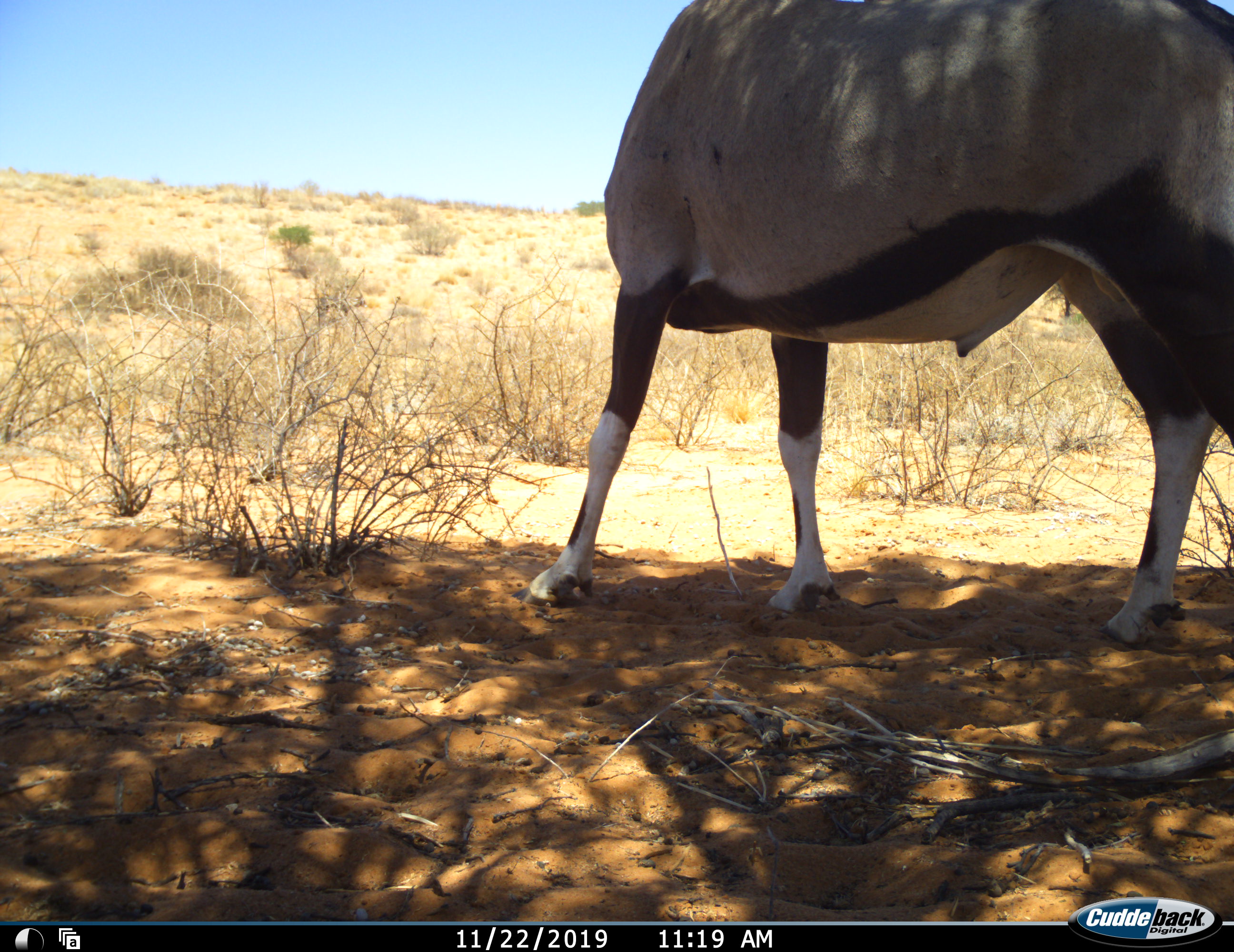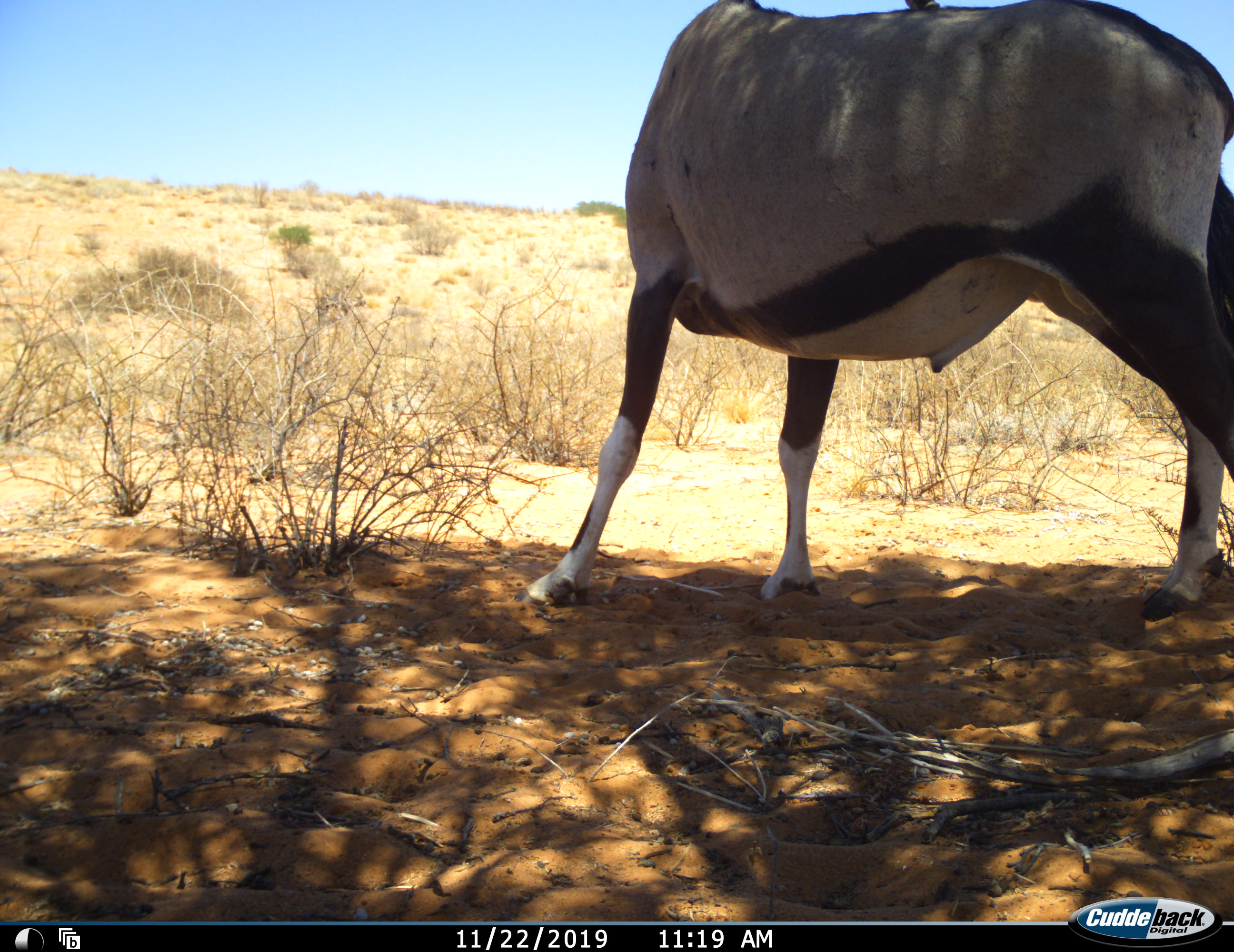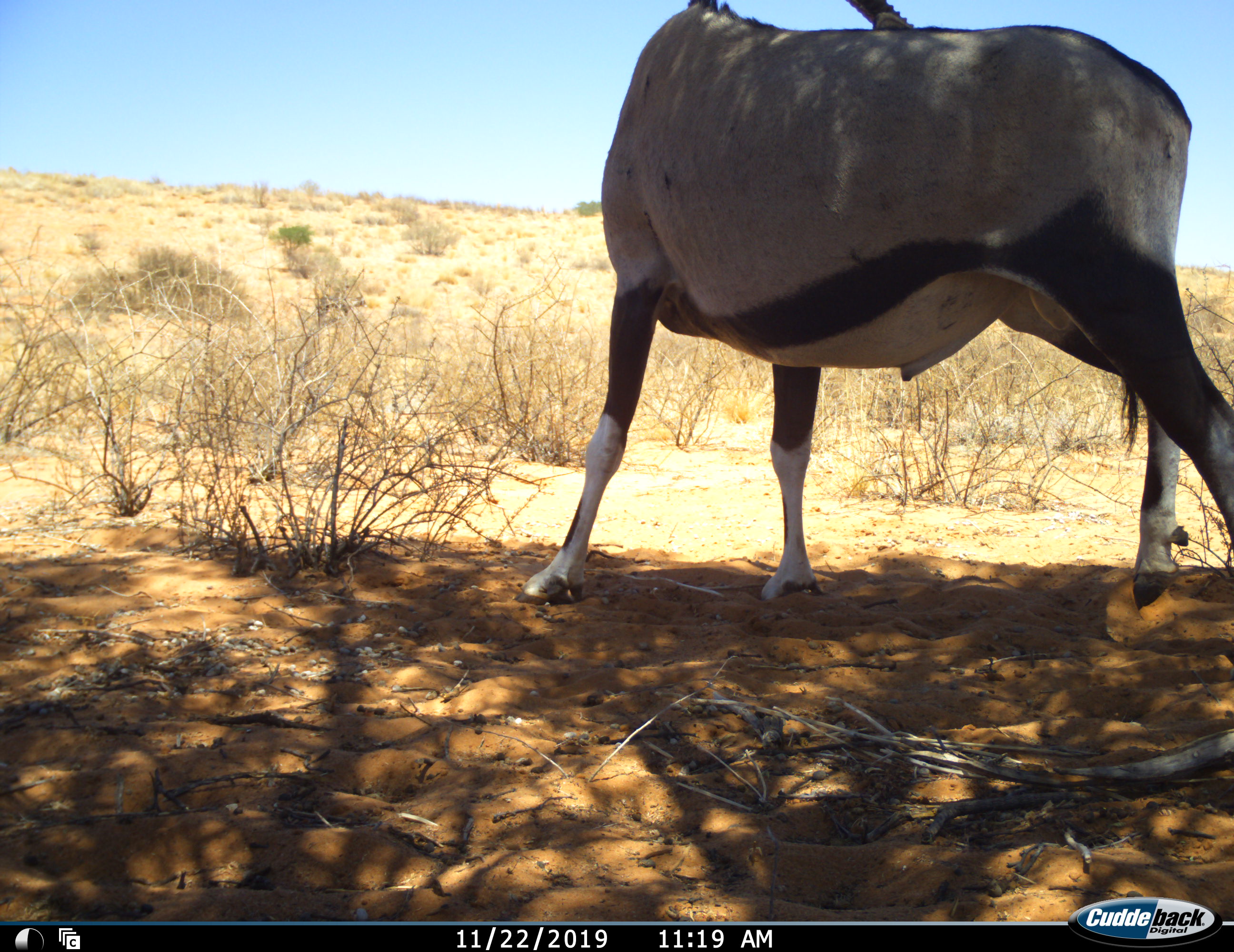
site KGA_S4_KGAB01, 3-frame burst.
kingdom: Animalia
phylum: Chordata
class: Mammalia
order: Artiodactyla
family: Bovidae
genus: Oryx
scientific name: Oryx gazella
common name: gemsbok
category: oryx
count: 1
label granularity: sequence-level